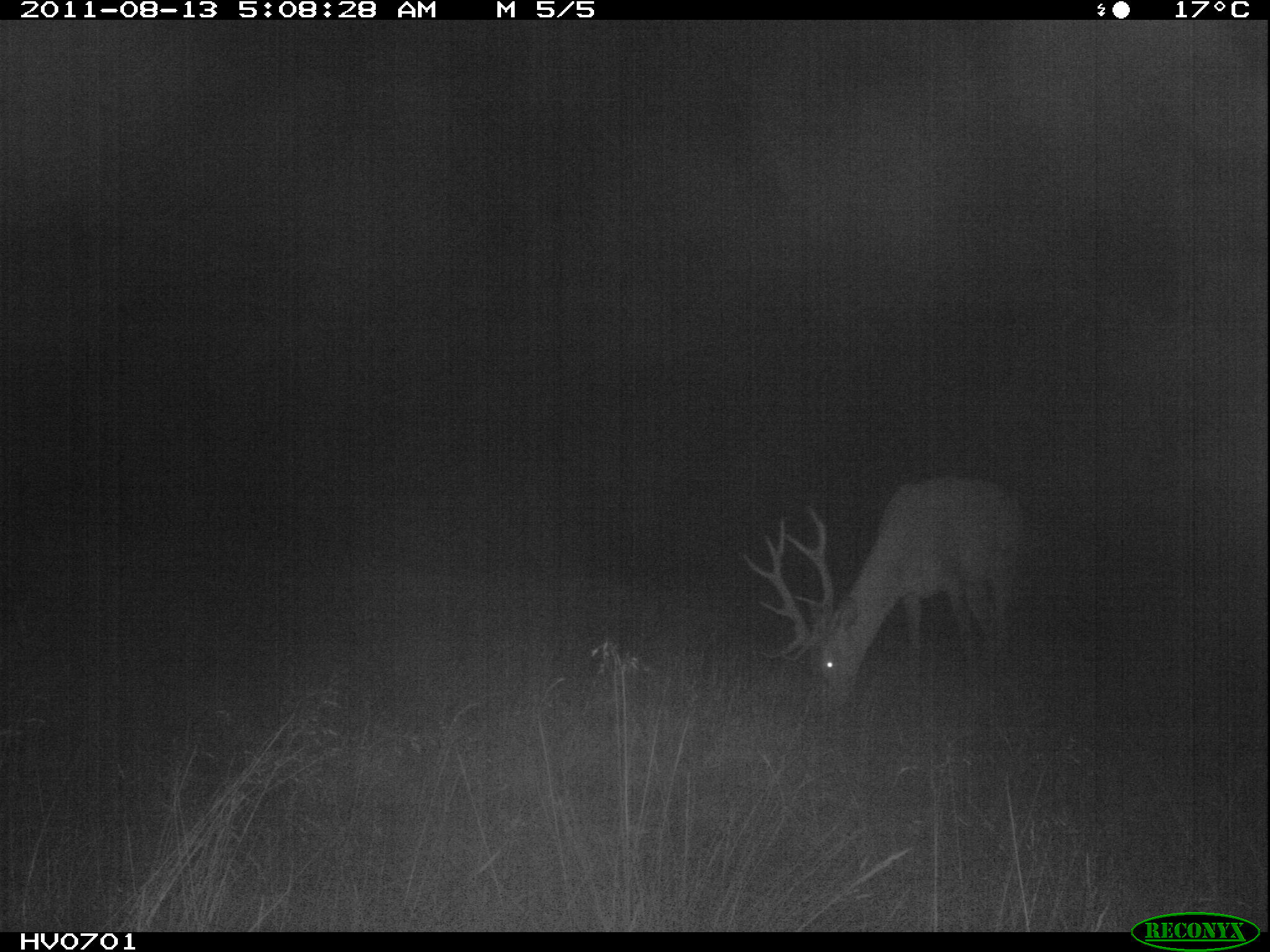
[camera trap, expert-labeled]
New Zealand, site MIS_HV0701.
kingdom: Animalia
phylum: Chordata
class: Mammalia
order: Artiodactyla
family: Cervidae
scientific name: Cervidae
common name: deer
Deer (Cervidae).